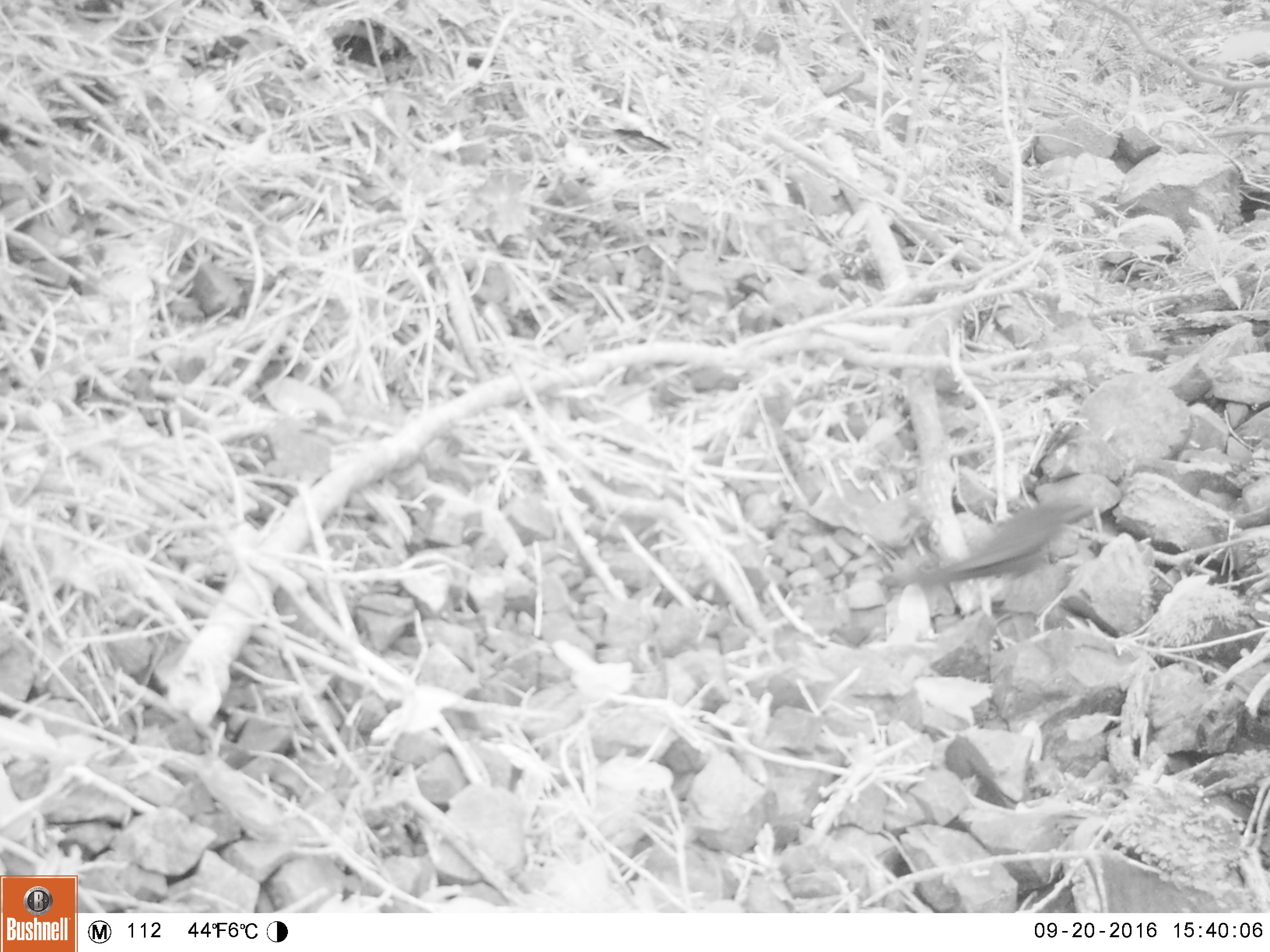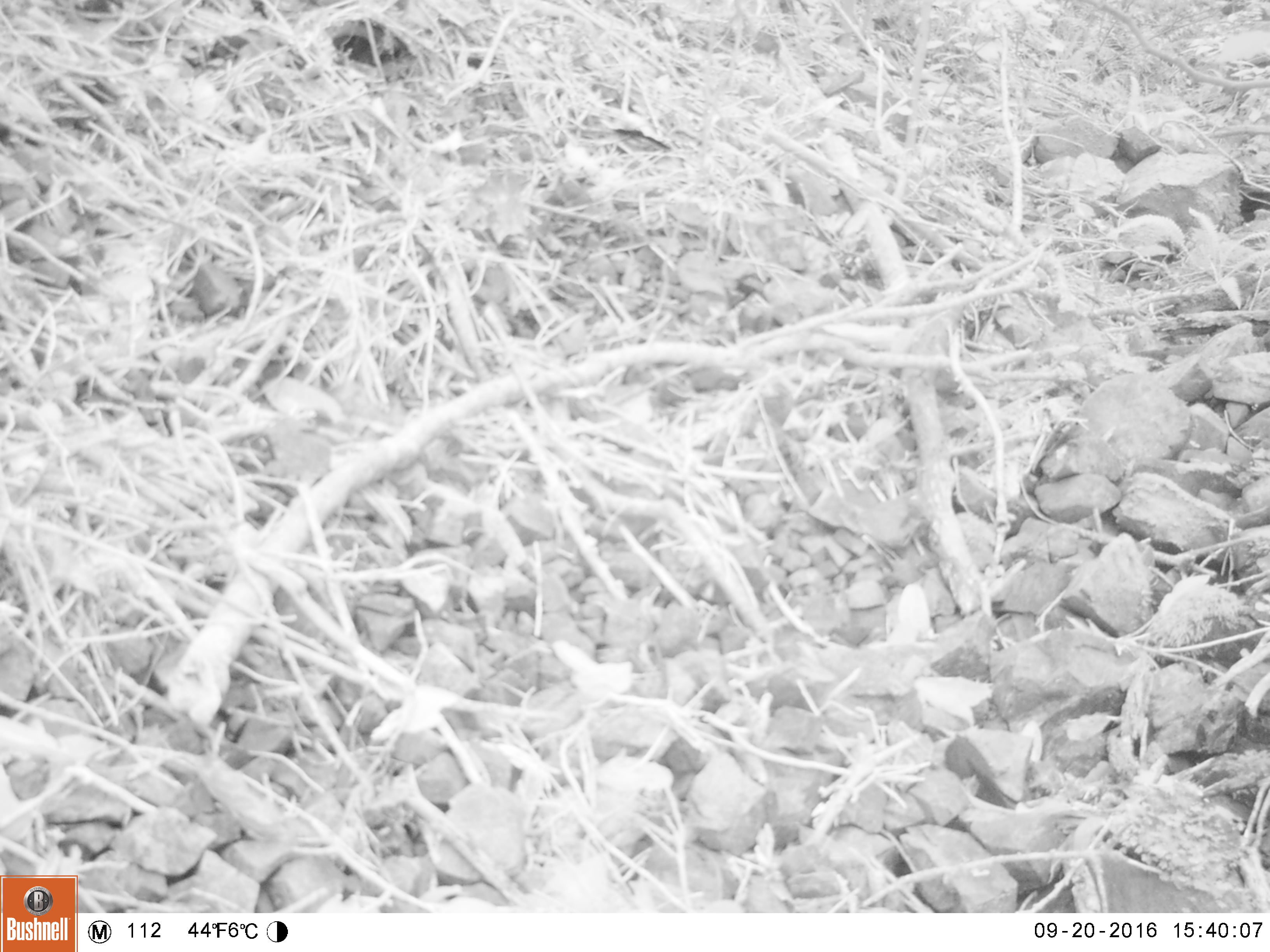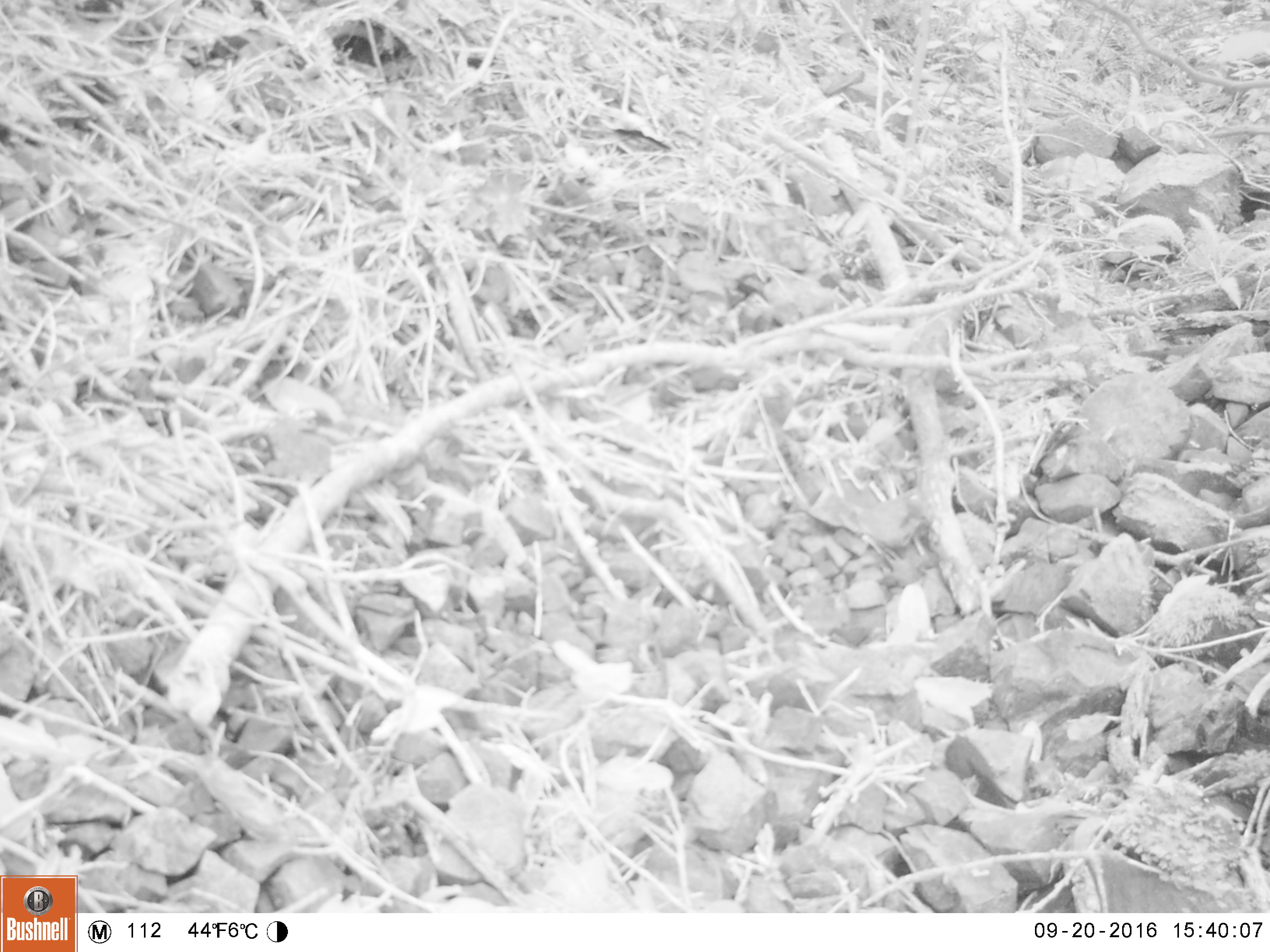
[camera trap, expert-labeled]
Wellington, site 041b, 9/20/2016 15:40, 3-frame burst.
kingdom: Animalia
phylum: Chordata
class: Aves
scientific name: Aves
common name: bird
Bird (Aves).